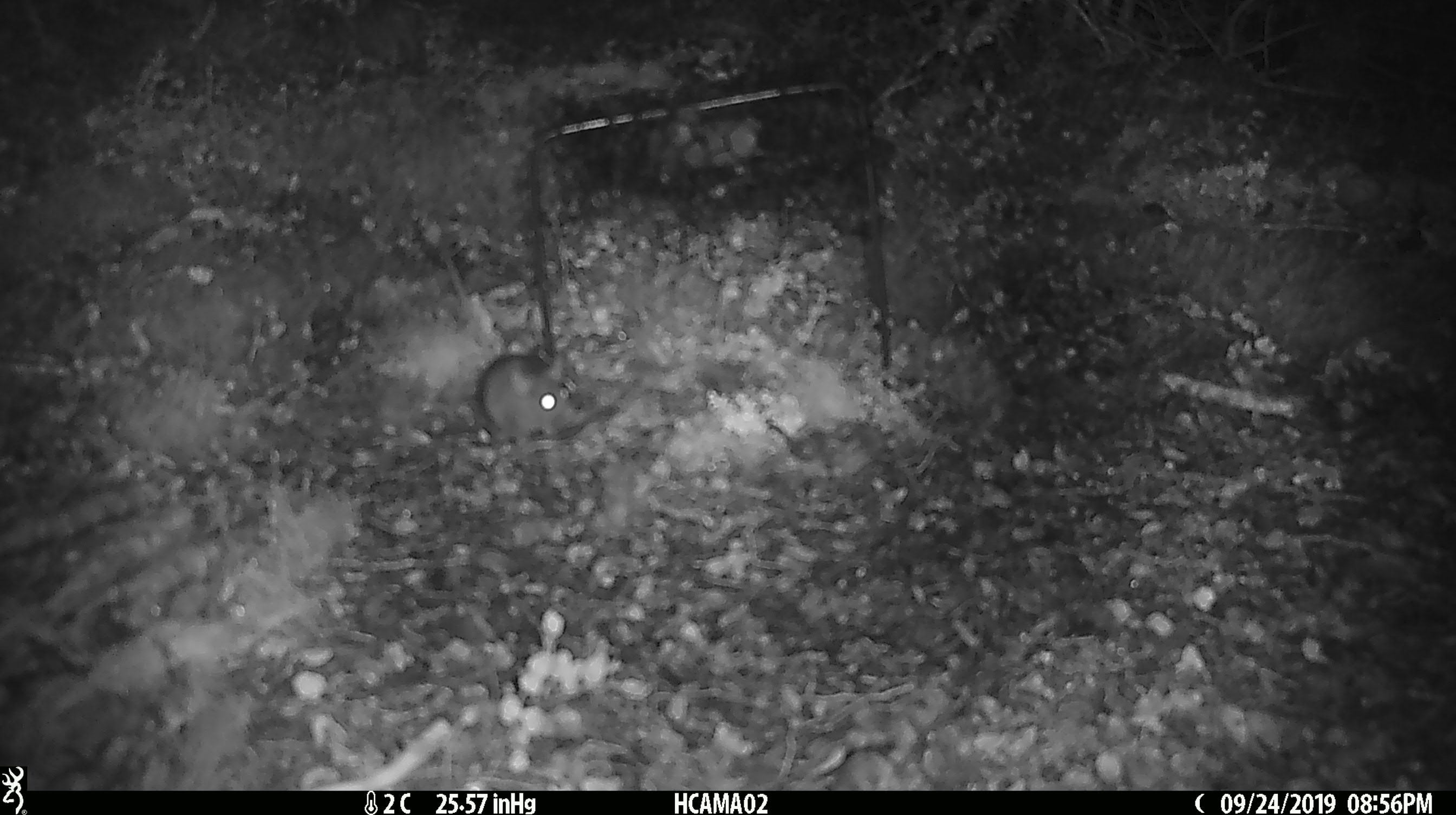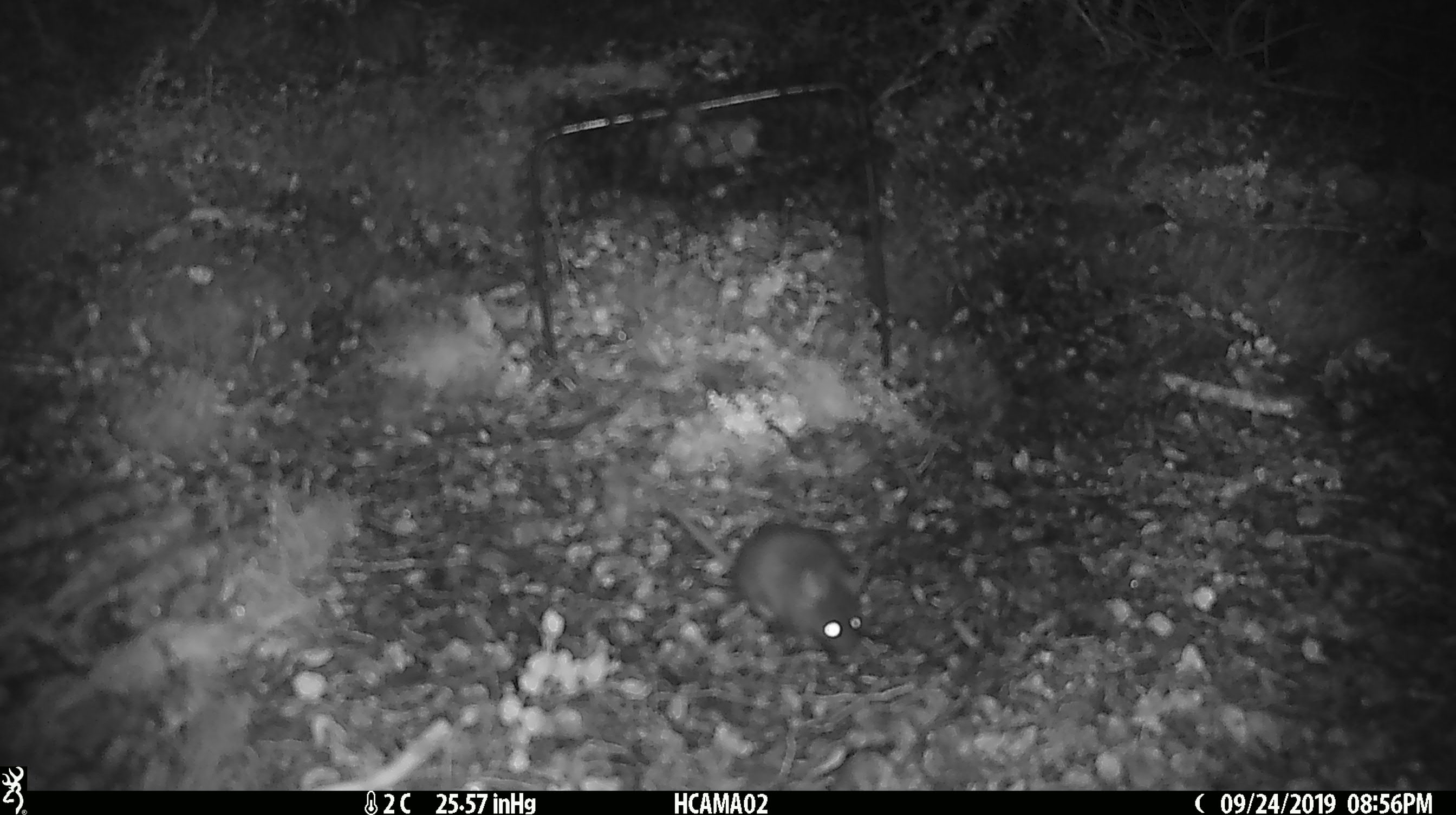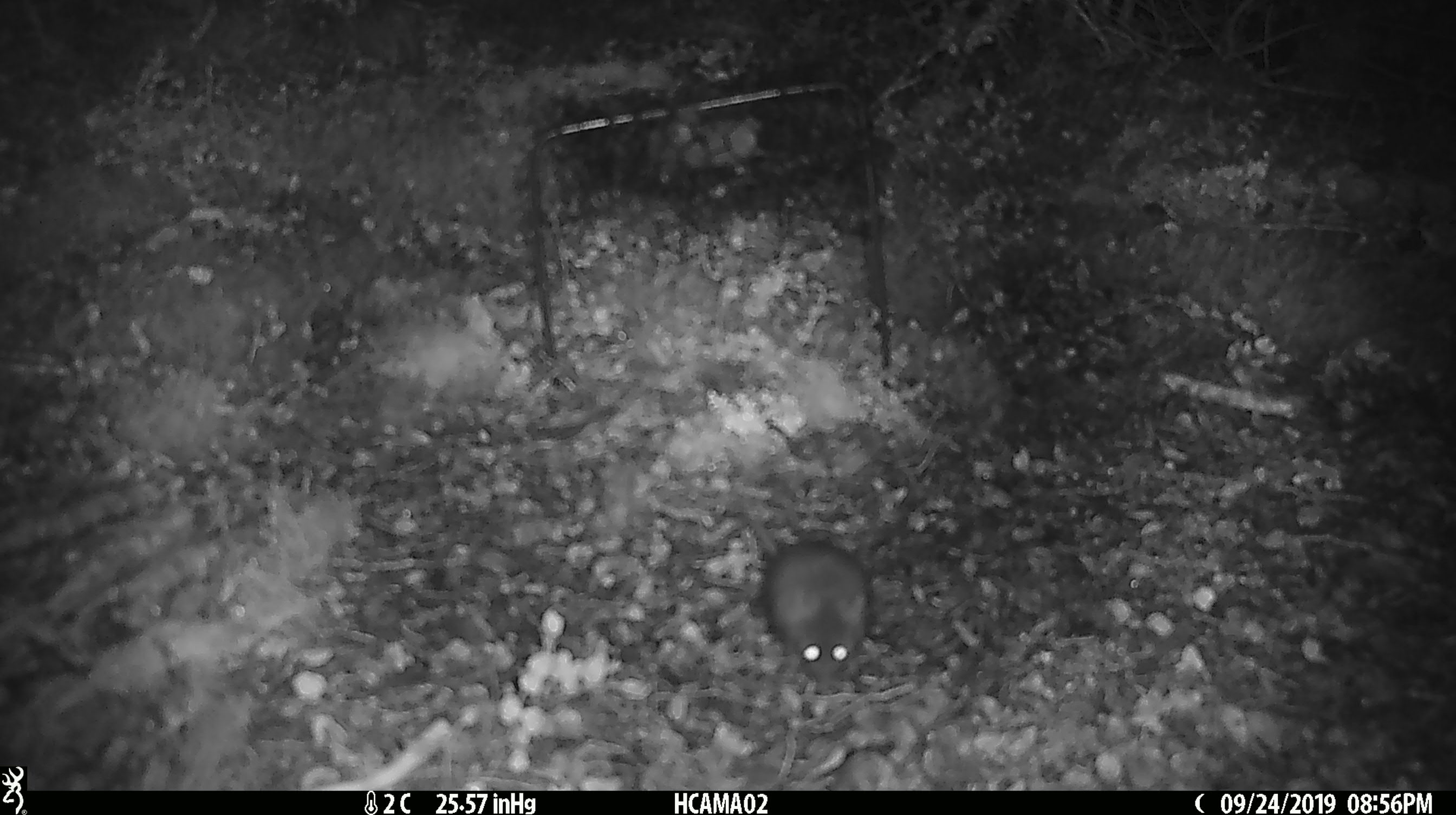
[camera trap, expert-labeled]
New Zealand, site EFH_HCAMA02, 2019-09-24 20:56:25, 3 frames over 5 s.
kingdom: Animalia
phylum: Chordata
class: Mammalia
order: Rodentia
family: Muridae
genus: Mus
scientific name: Mus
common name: mouse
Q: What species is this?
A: Mouse (Mus).